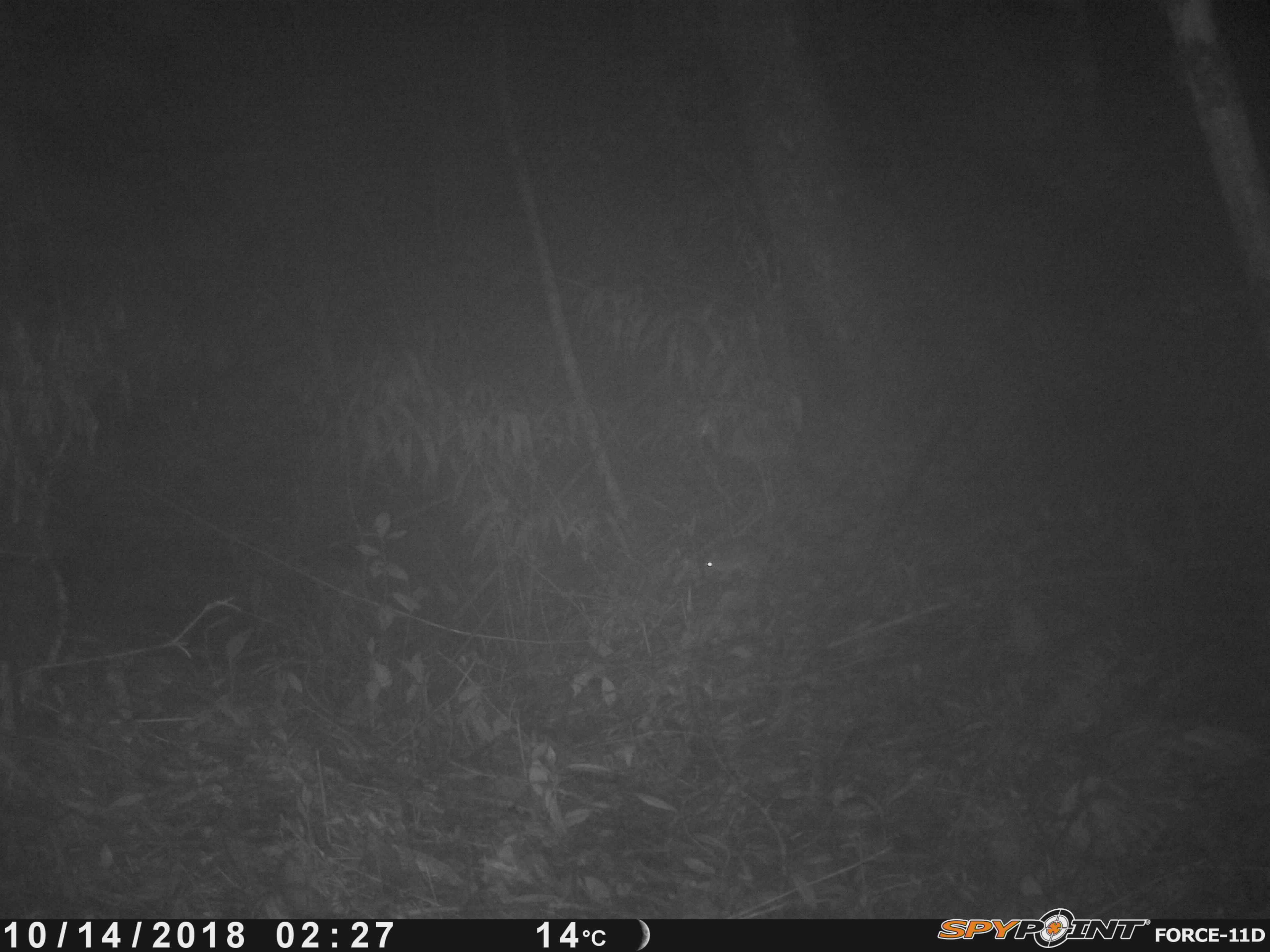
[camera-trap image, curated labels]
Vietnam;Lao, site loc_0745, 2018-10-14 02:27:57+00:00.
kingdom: Animalia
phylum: Chordata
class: Mammalia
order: Rodentia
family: Muridae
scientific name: Muridae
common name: old-world mice and rats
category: unidentified murid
Unidentified murid (old-world mice and rats) (Muridae). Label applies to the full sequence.